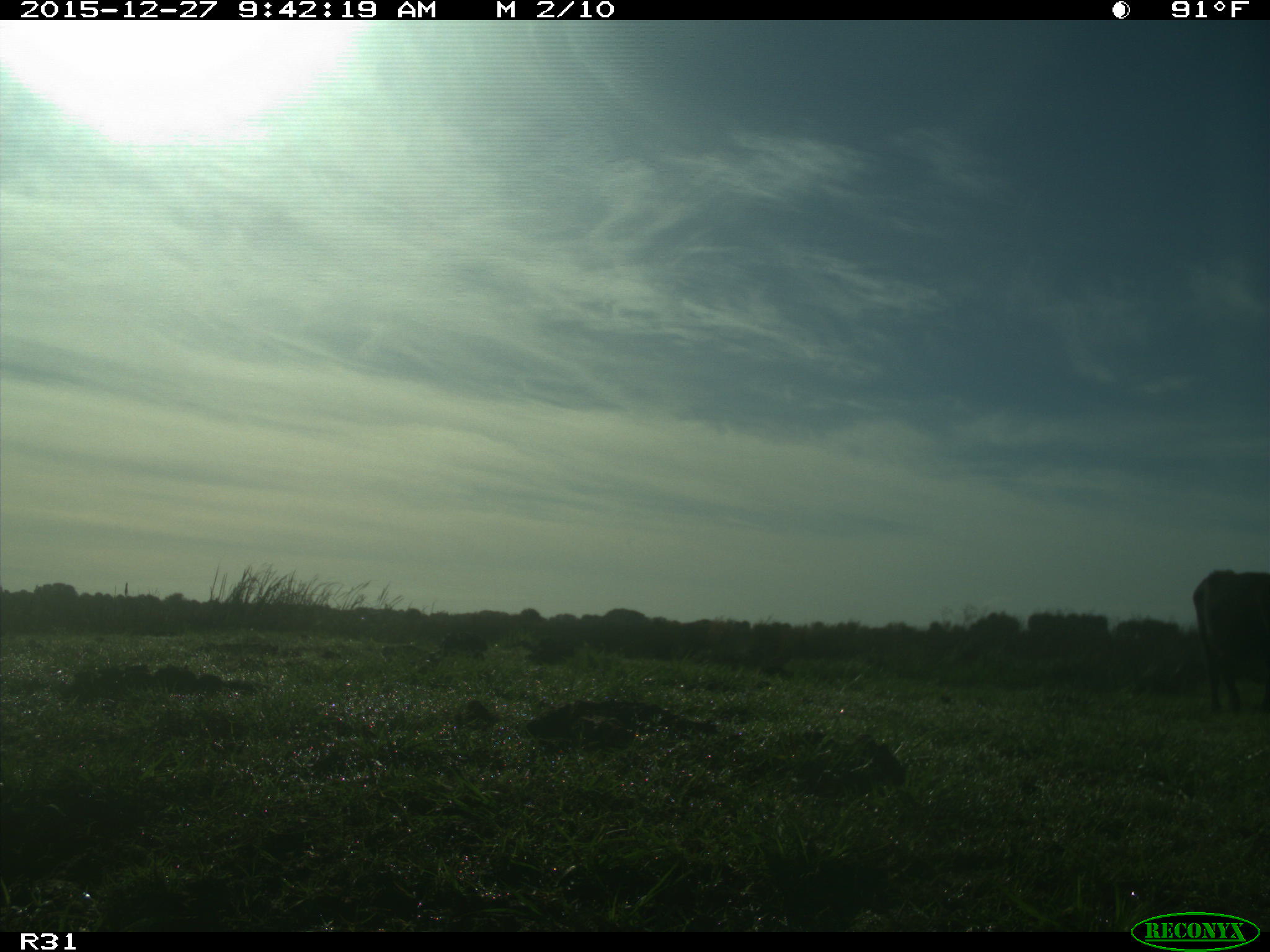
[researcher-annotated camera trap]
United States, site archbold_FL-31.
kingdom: Animalia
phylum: Chordata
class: Mammalia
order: Artiodactyla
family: Bovidae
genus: Bos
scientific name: Bos taurus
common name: domestic cow